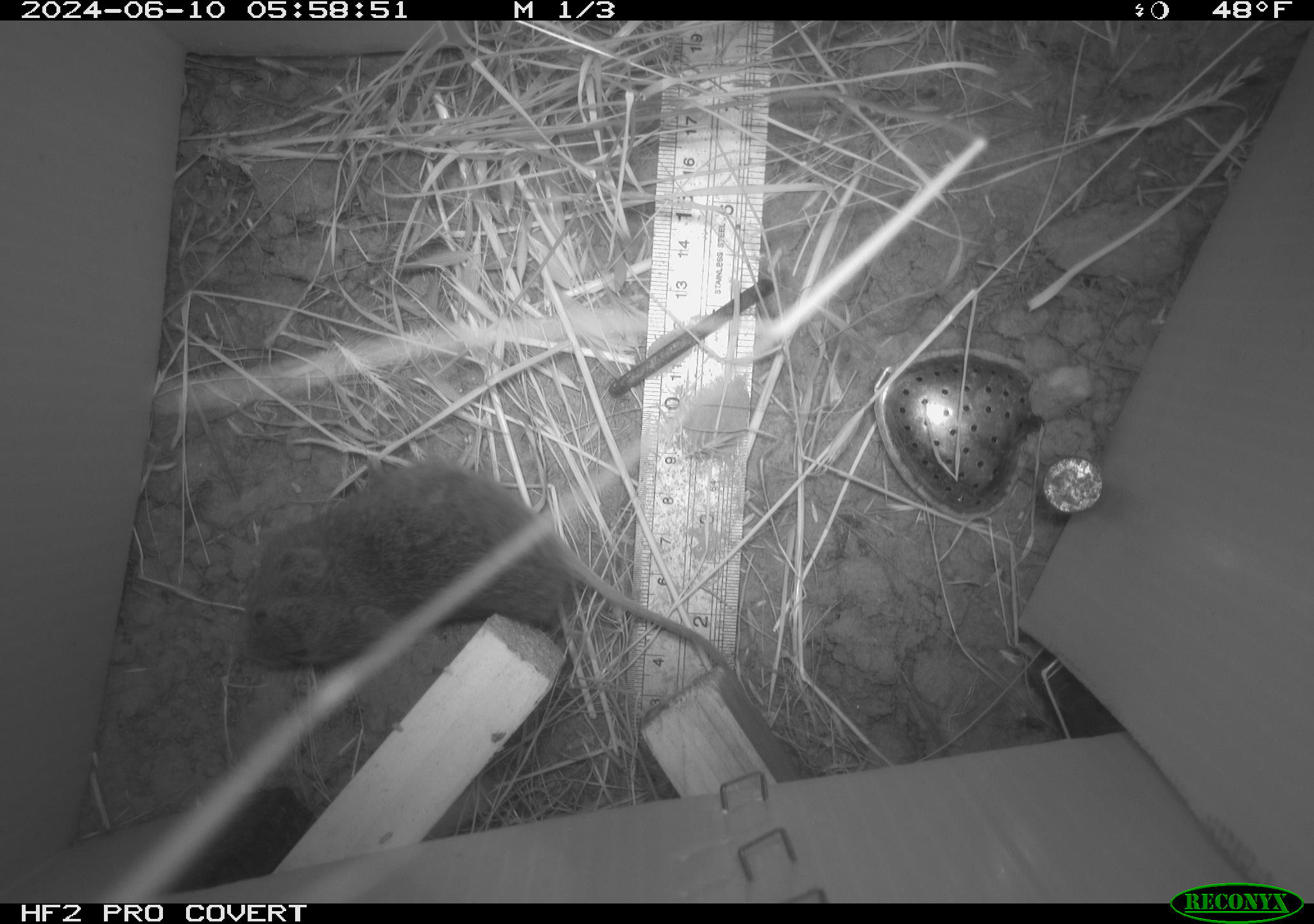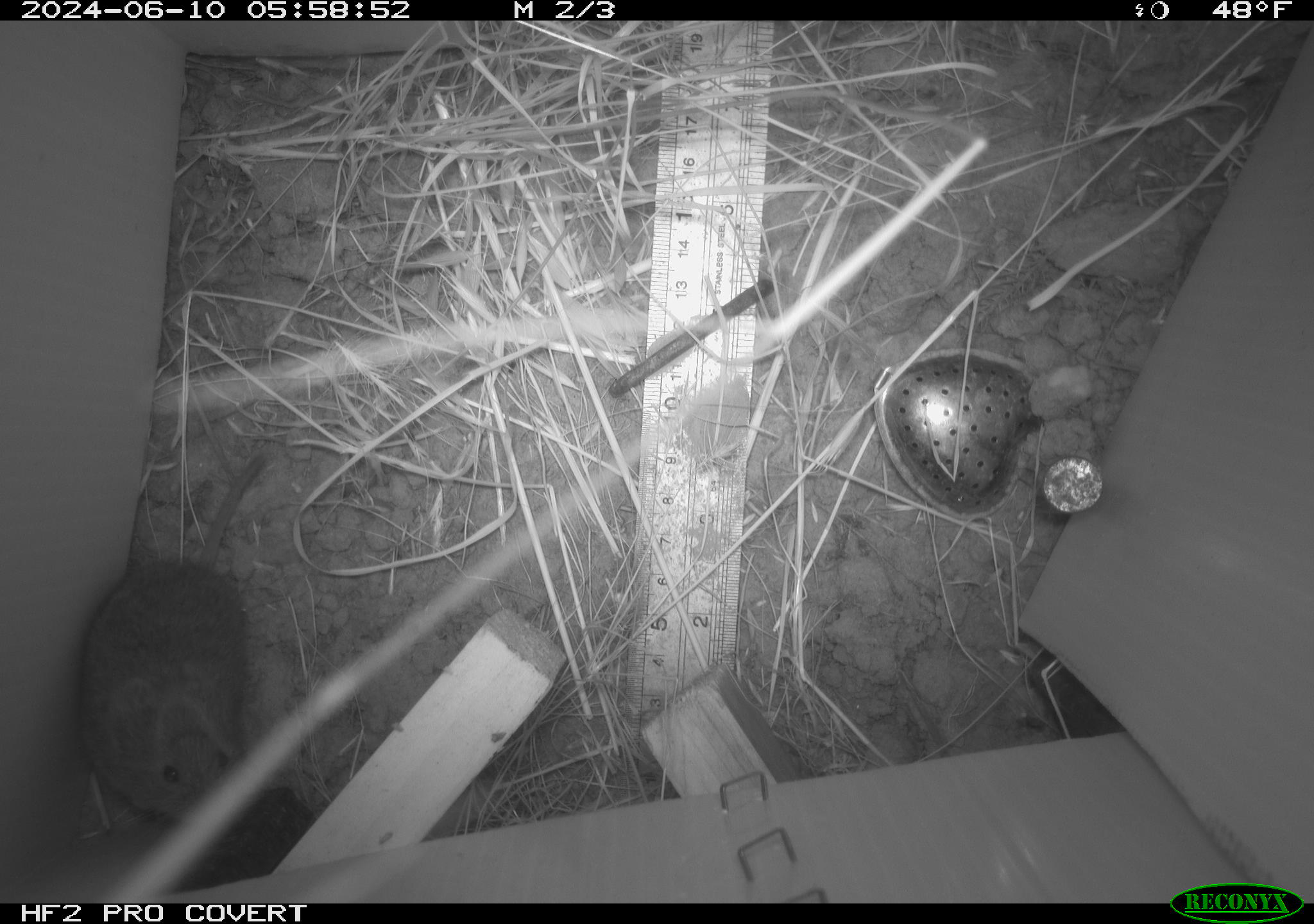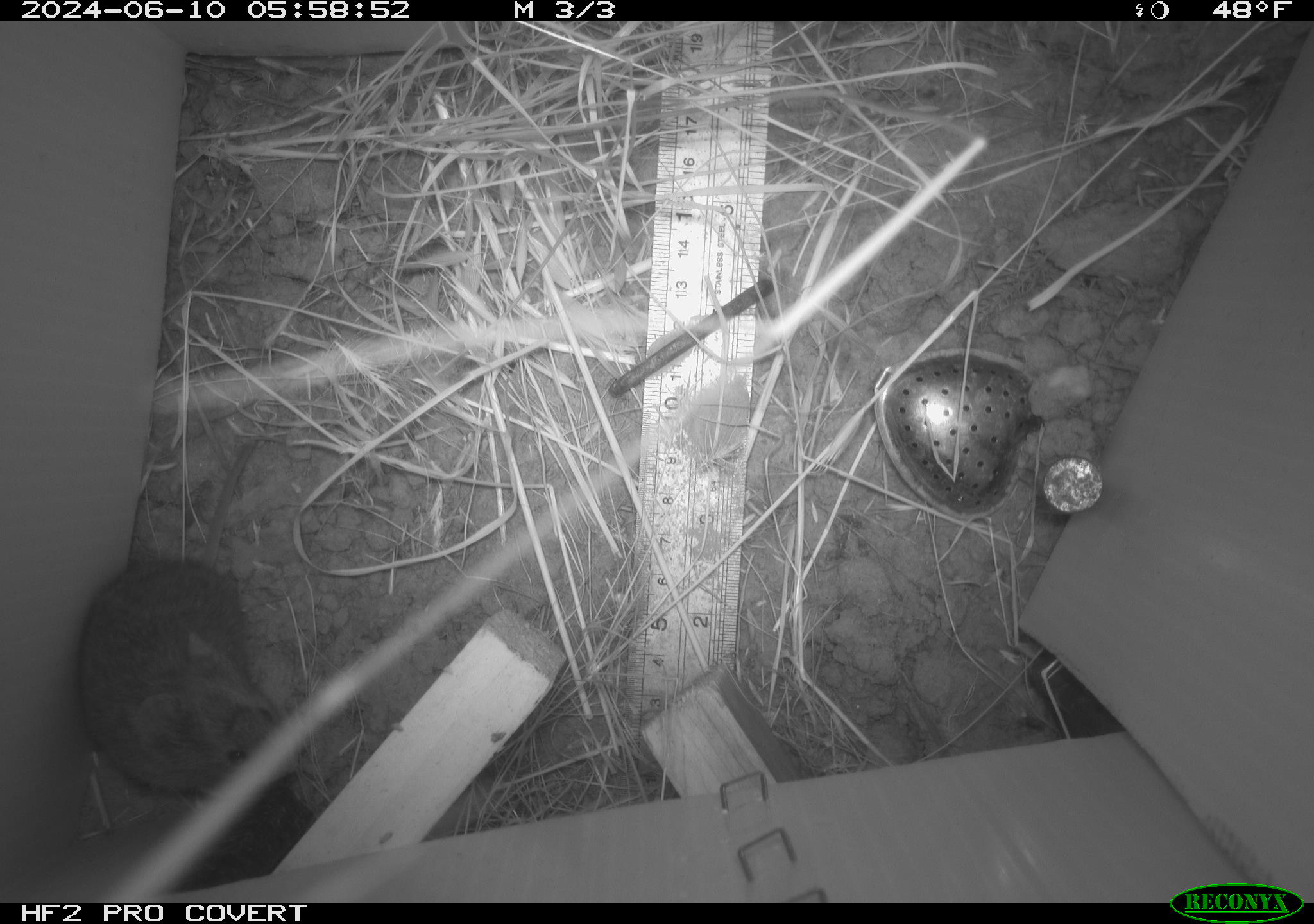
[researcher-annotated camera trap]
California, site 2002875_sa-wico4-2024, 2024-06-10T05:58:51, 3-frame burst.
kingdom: Animalia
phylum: Chordata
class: Mammalia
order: Rodentia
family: Cricetidae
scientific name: Arvicolinae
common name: voles, lemmings, and muskrats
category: arvicolinae subfamily